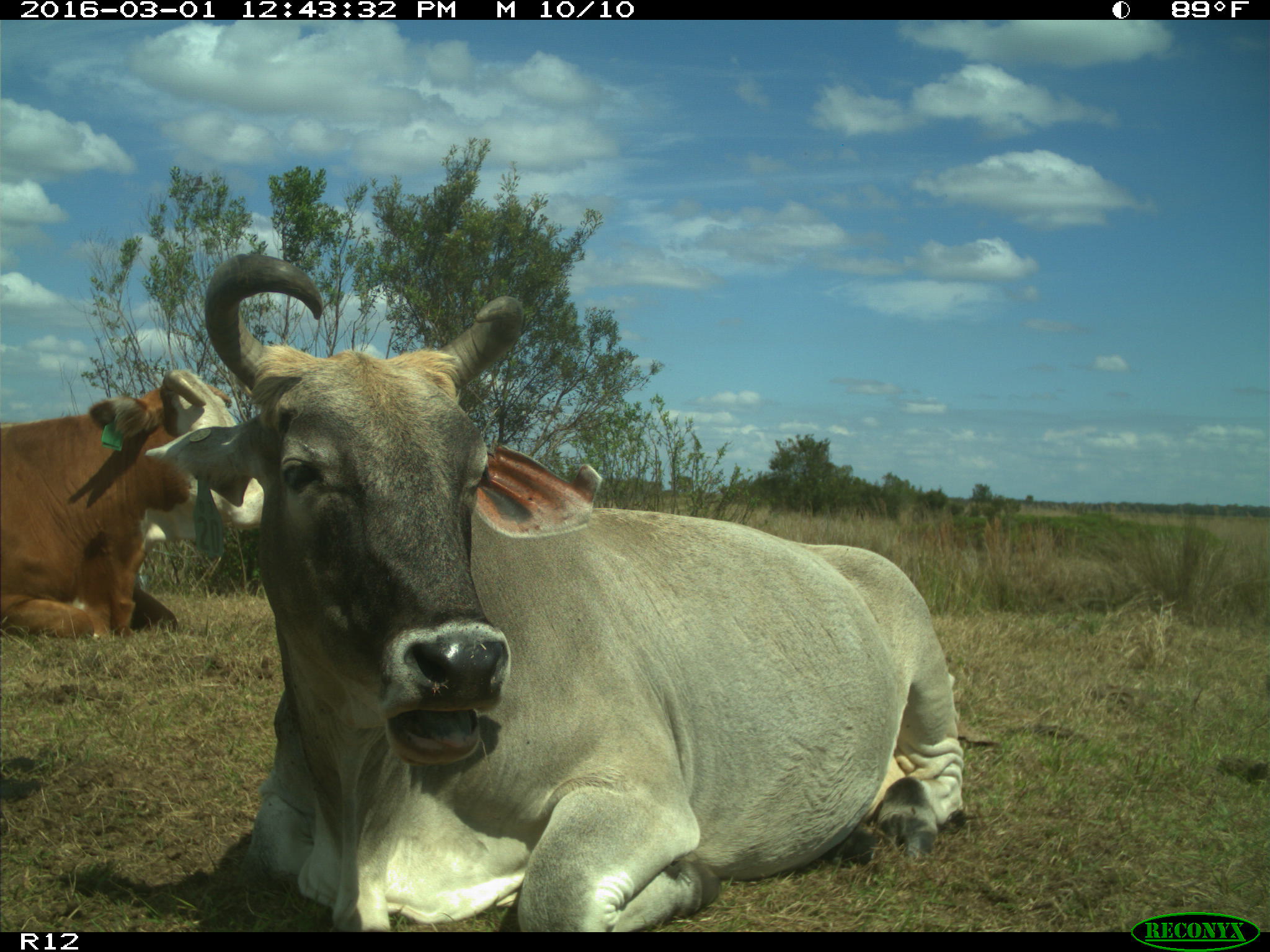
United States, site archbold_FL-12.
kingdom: Animalia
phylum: Chordata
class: Mammalia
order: Artiodactyla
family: Bovidae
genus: Bos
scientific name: Bos taurus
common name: domestic cow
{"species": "Bos taurus (domestic cow)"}